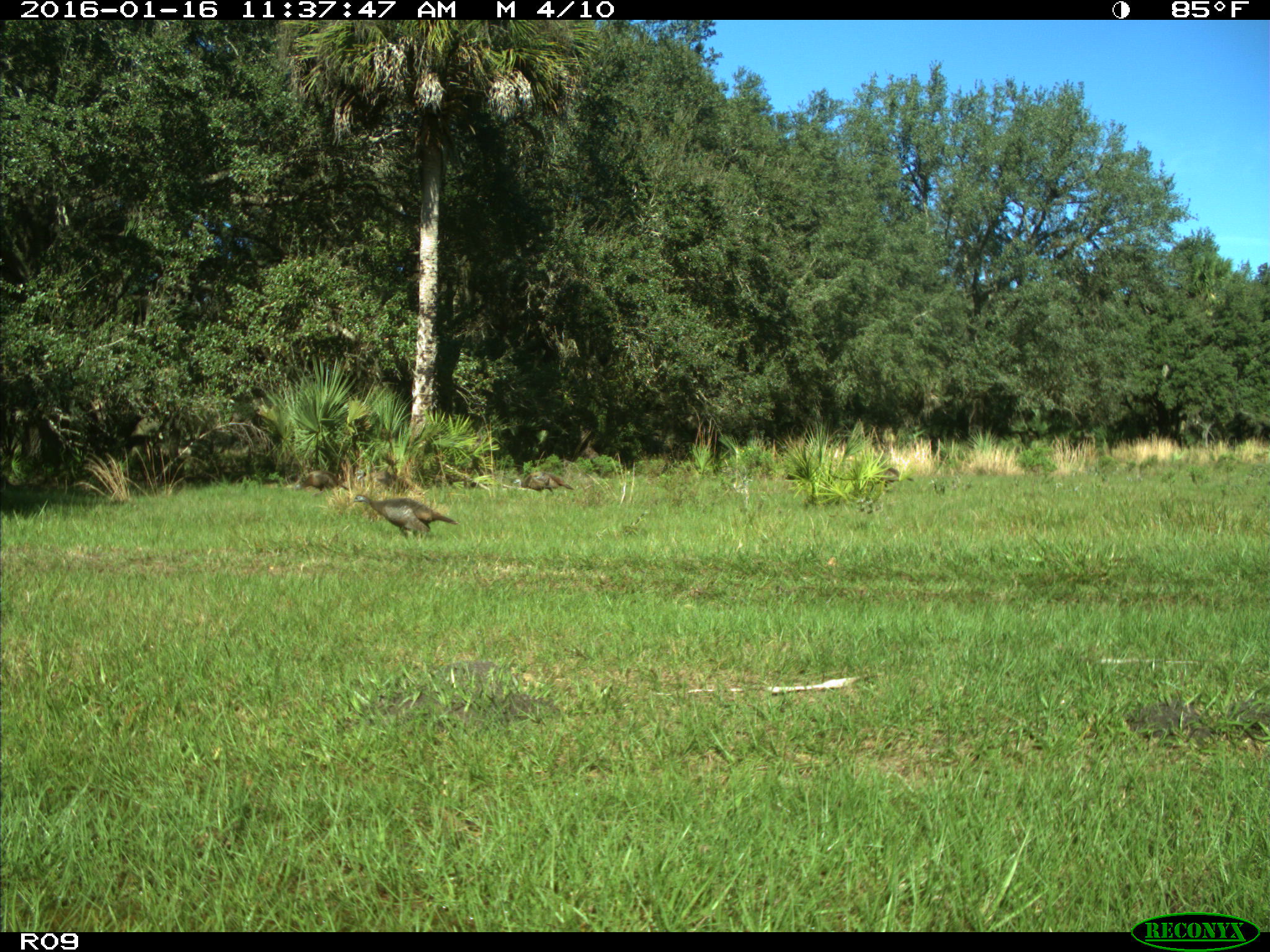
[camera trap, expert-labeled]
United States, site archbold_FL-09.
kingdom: Animalia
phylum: Chordata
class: Aves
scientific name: Aves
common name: birds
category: unidentified bird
Unidentified bird (birds) (Aves).